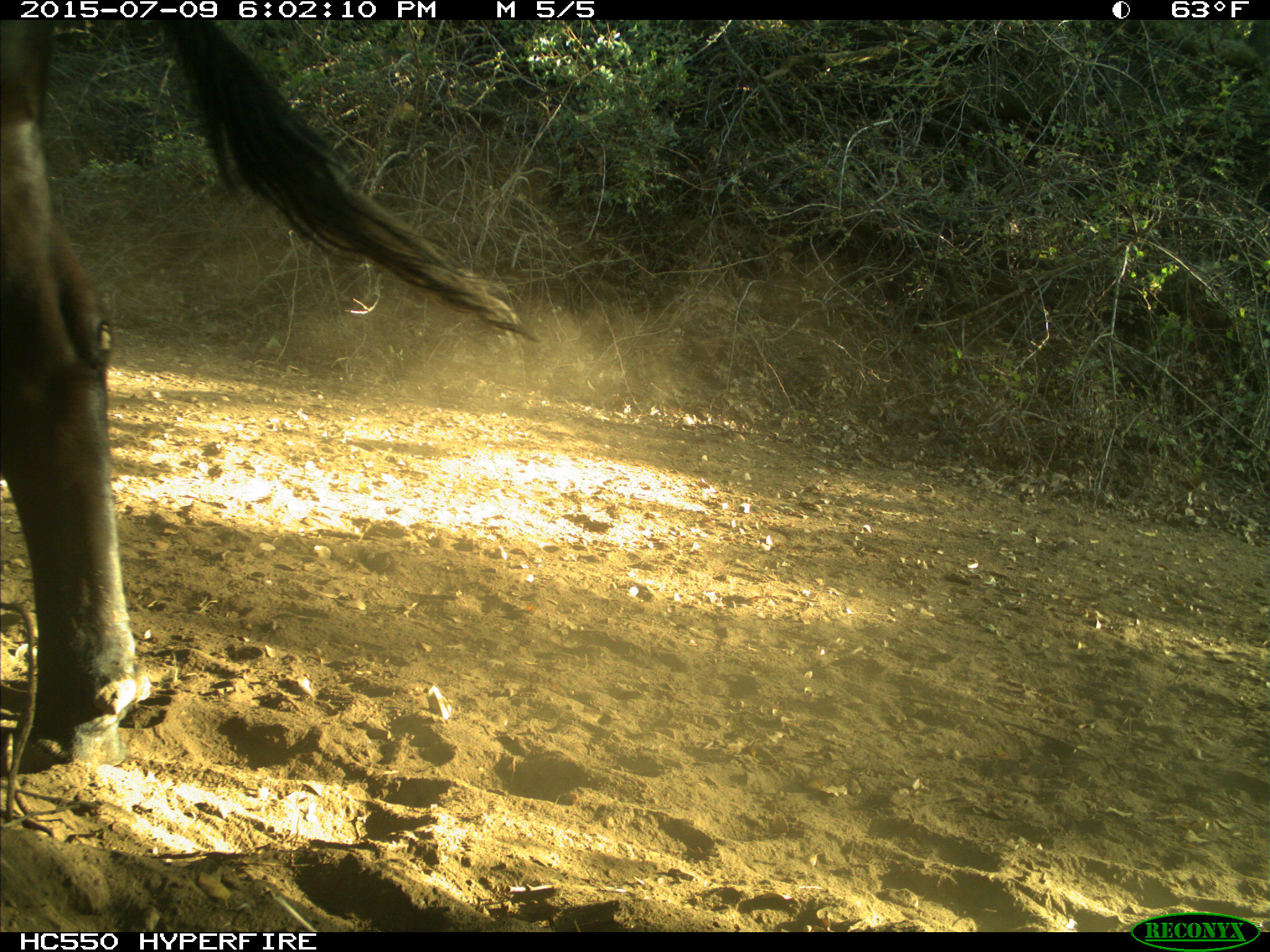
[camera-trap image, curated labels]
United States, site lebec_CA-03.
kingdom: Animalia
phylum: Chordata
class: Mammalia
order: Artiodactyla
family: Bovidae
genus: Bos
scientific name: Bos taurus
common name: domestic cow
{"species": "Bos taurus (domestic cow)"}